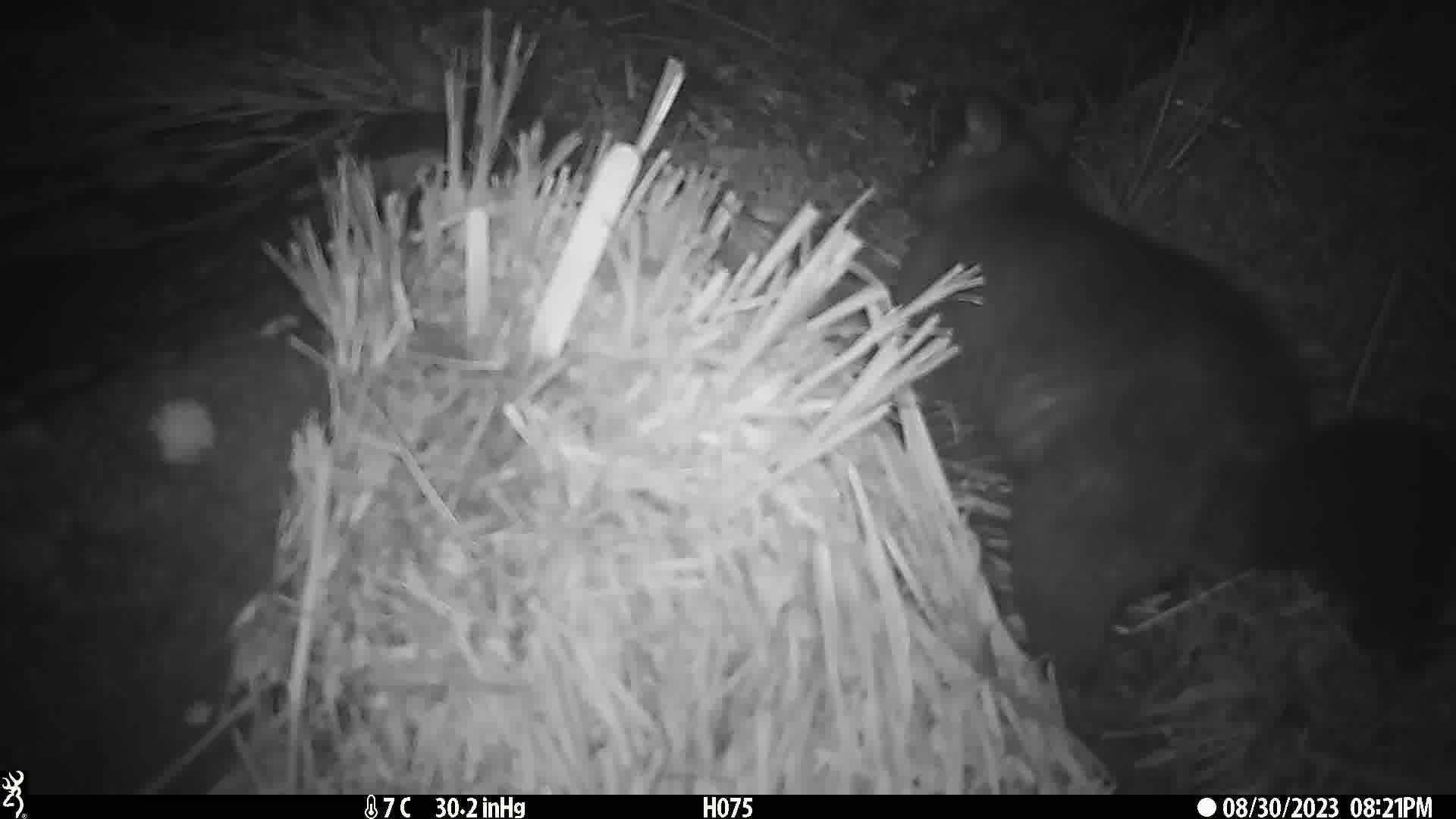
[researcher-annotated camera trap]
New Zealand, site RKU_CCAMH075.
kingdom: Animalia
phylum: Chordata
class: Mammalia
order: Diprotodontia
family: Phalangeridae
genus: Trichosurus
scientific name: Trichosurus vulpecula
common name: common brushtail possum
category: possum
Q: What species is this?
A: Possum (common brushtail possum) (Trichosurus vulpecula).